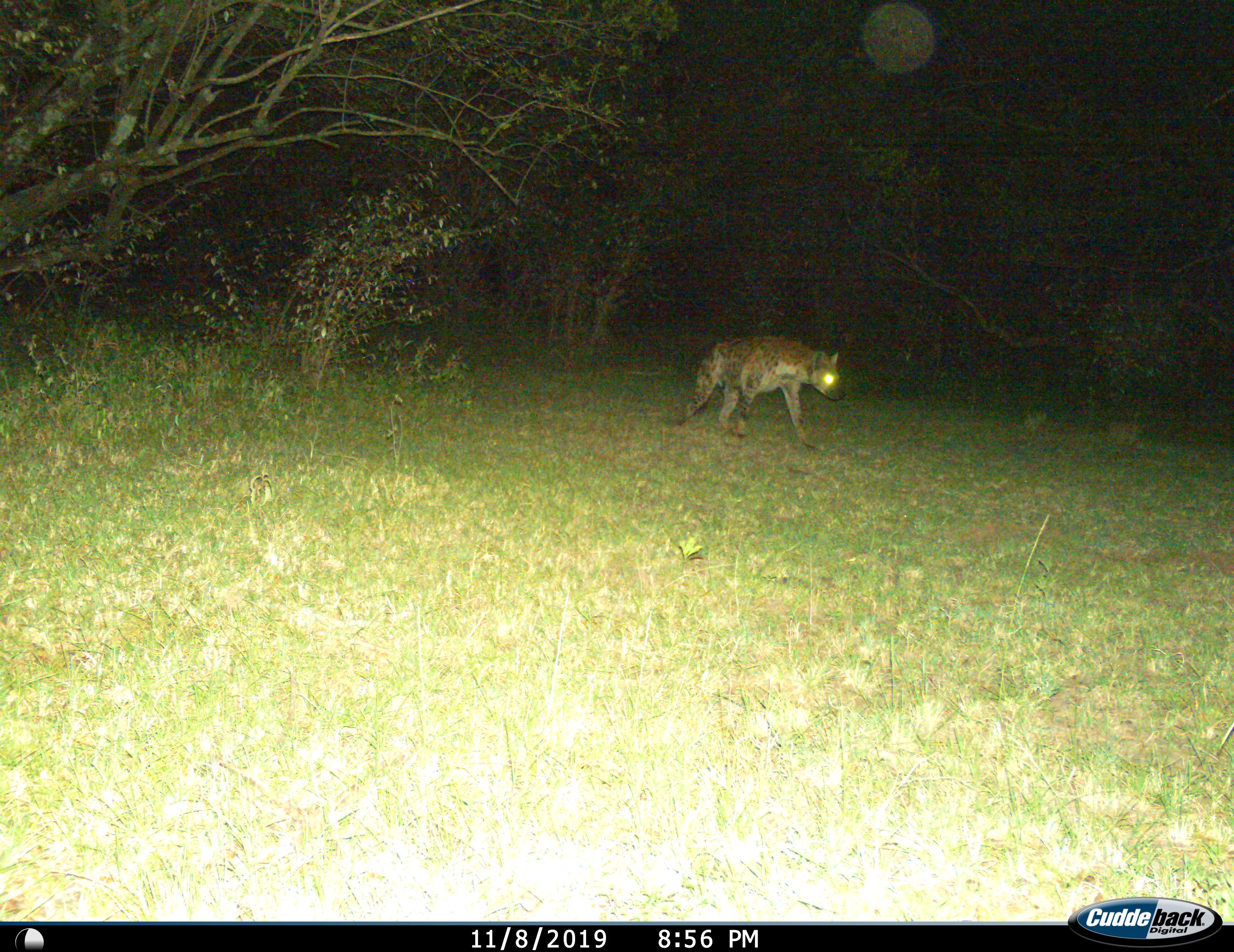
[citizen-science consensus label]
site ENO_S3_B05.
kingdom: Animalia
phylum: Chordata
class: Mammalia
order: Carnivora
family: Hyaenidae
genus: Crocuta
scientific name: Crocuta crocuta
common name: spotted hyena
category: hyenaspotted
Hyenaspotted (spotted hyena) (Crocuta crocuta), count 1. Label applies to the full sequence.